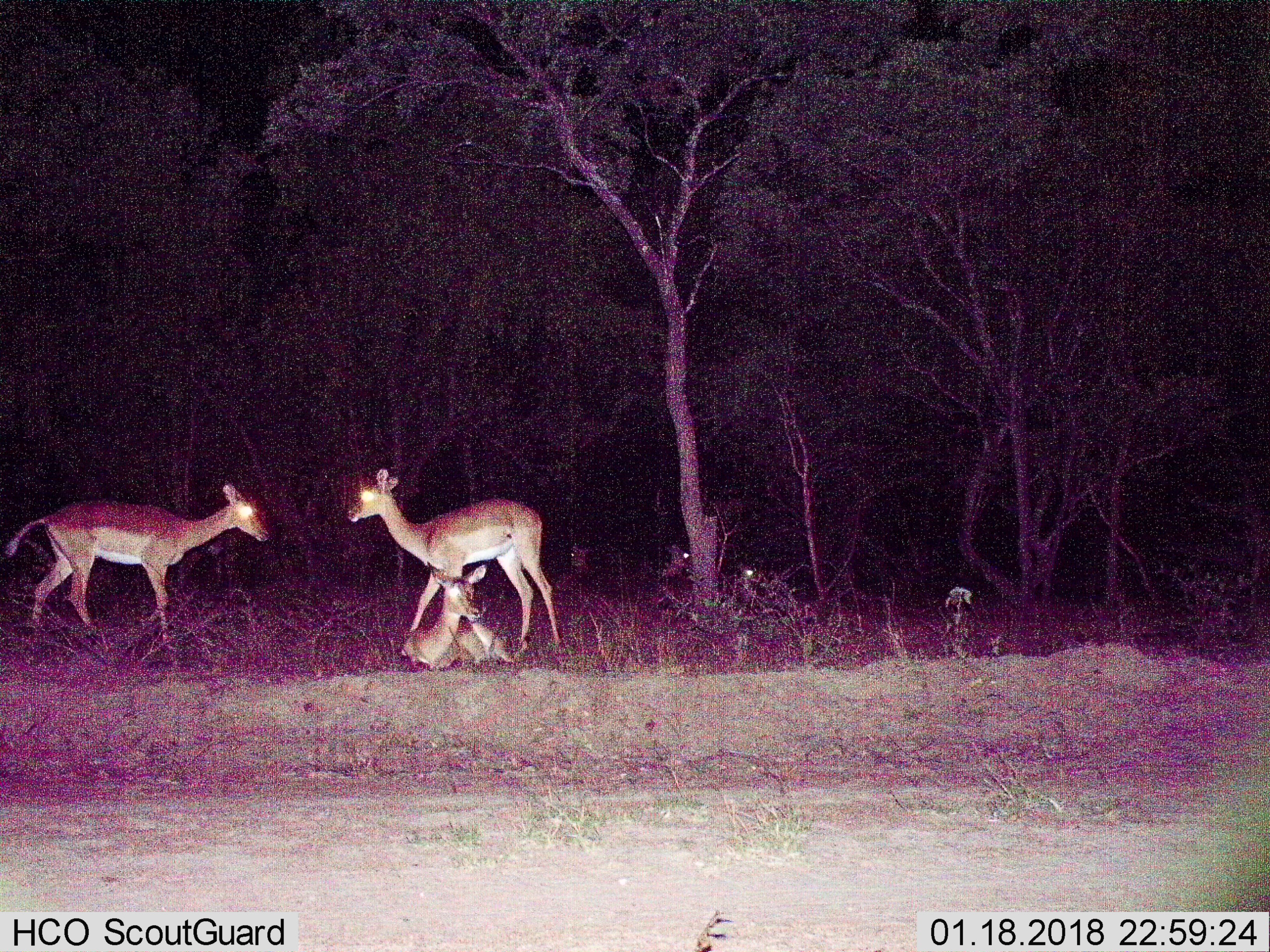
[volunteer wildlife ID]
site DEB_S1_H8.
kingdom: Animalia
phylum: Chordata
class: Mammalia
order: Artiodactyla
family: Bovidae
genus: Aepyceros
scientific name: Aepyceros melampus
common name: impala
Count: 6.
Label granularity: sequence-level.